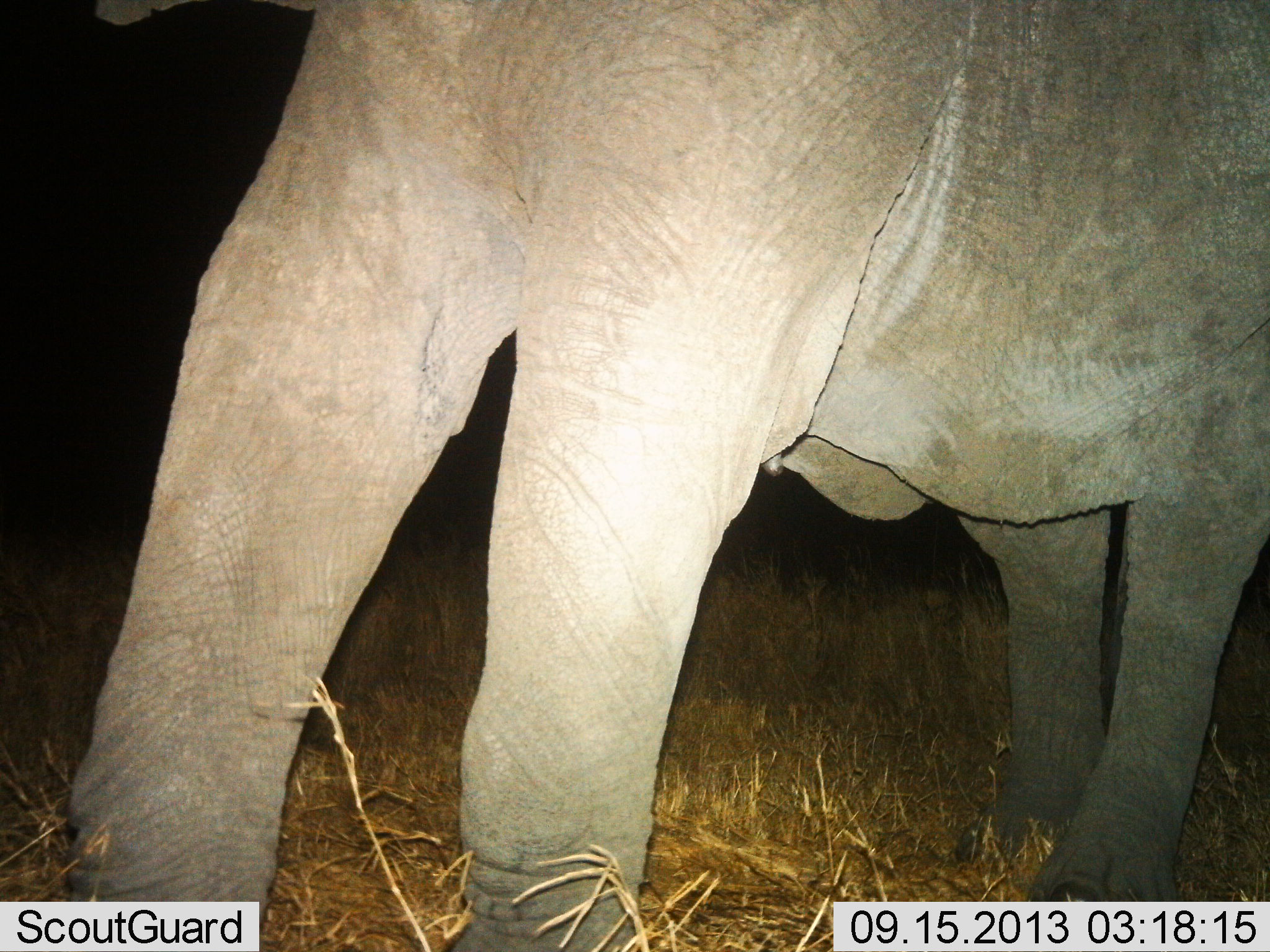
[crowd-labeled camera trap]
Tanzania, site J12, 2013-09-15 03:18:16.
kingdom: Animalia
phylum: Chordata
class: Mammalia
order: Proboscidea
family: Elephantidae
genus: Loxodonta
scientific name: Loxodonta africana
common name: african bush elephant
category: elephant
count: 1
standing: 70%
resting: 0%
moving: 33%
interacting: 0%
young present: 0%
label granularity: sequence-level